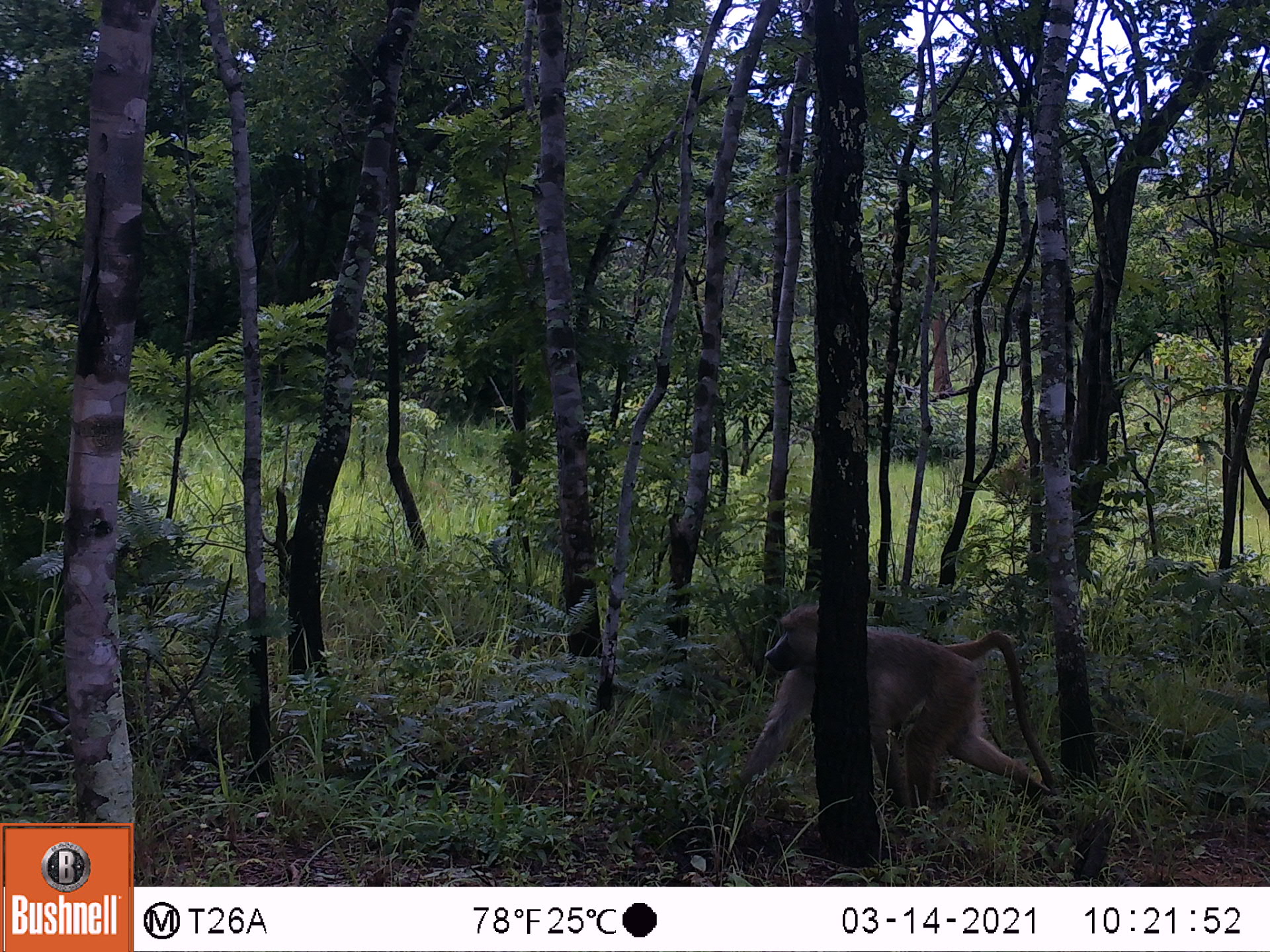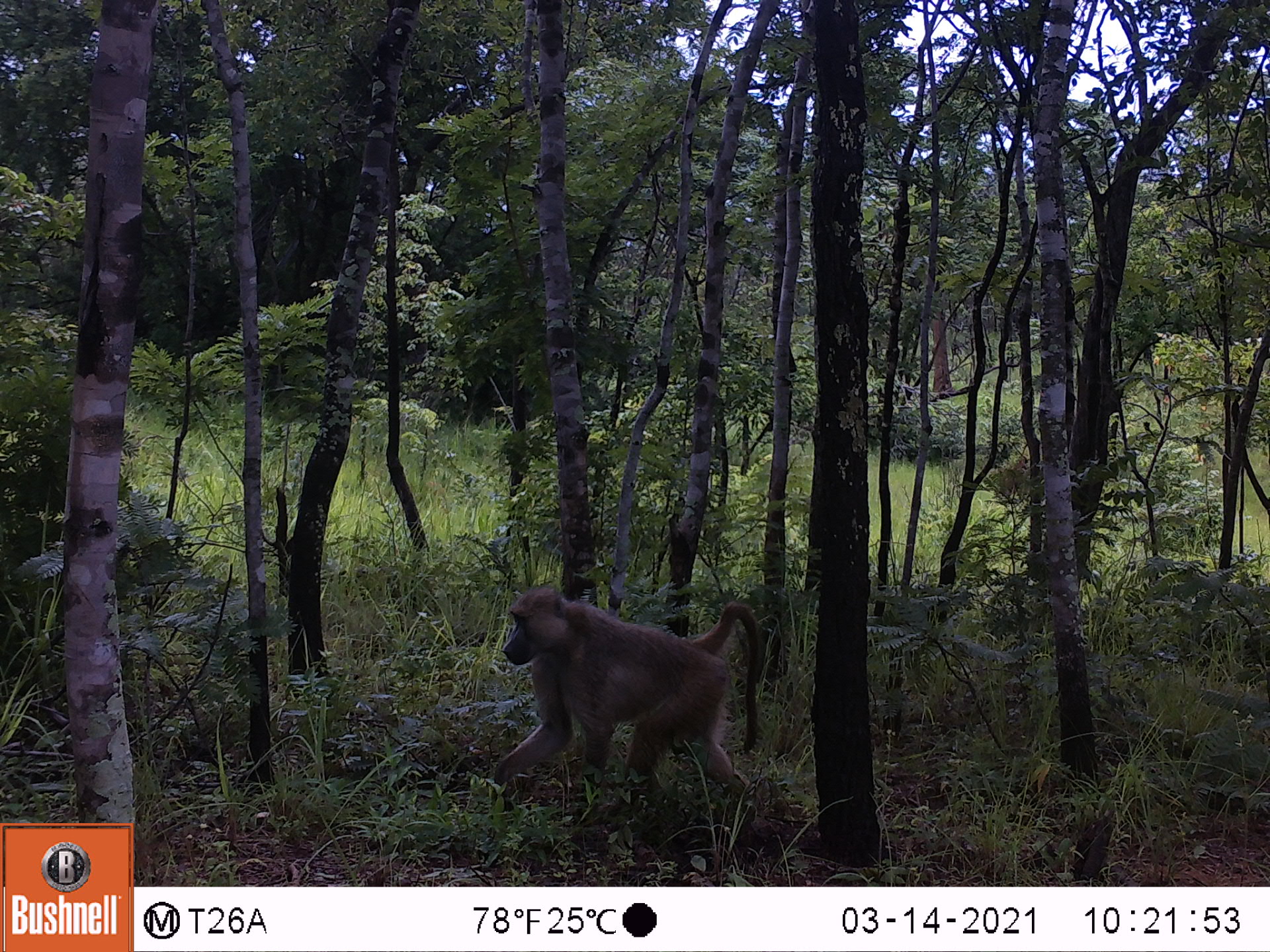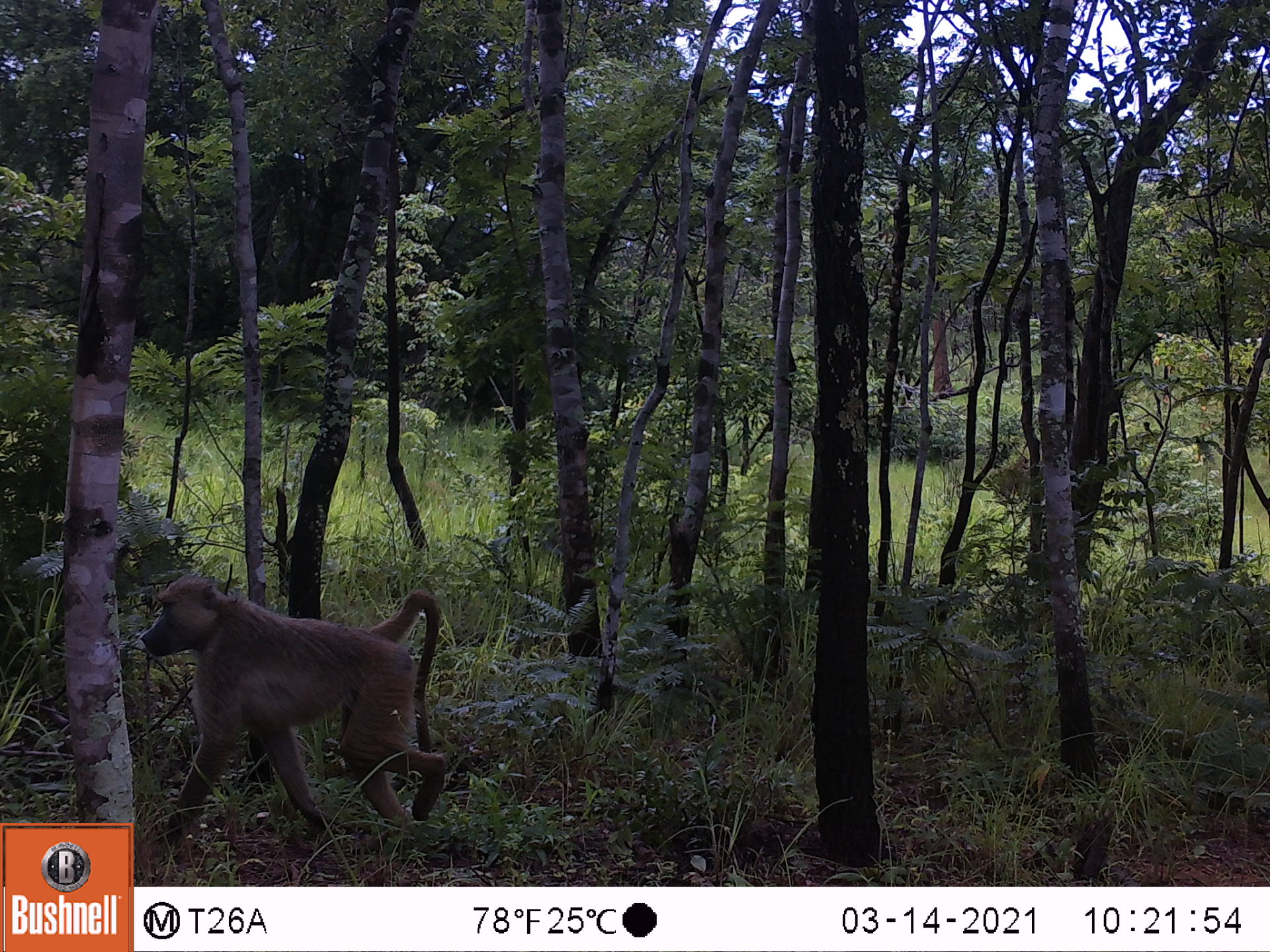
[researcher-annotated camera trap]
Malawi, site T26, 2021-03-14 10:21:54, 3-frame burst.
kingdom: Animalia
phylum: Chordata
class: Mammalia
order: Primates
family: Cercopithecidae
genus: Papio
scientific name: Papio cynocephalus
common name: yellow baboon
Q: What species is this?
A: Yellow baboon (Papio cynocephalus).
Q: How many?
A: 1.